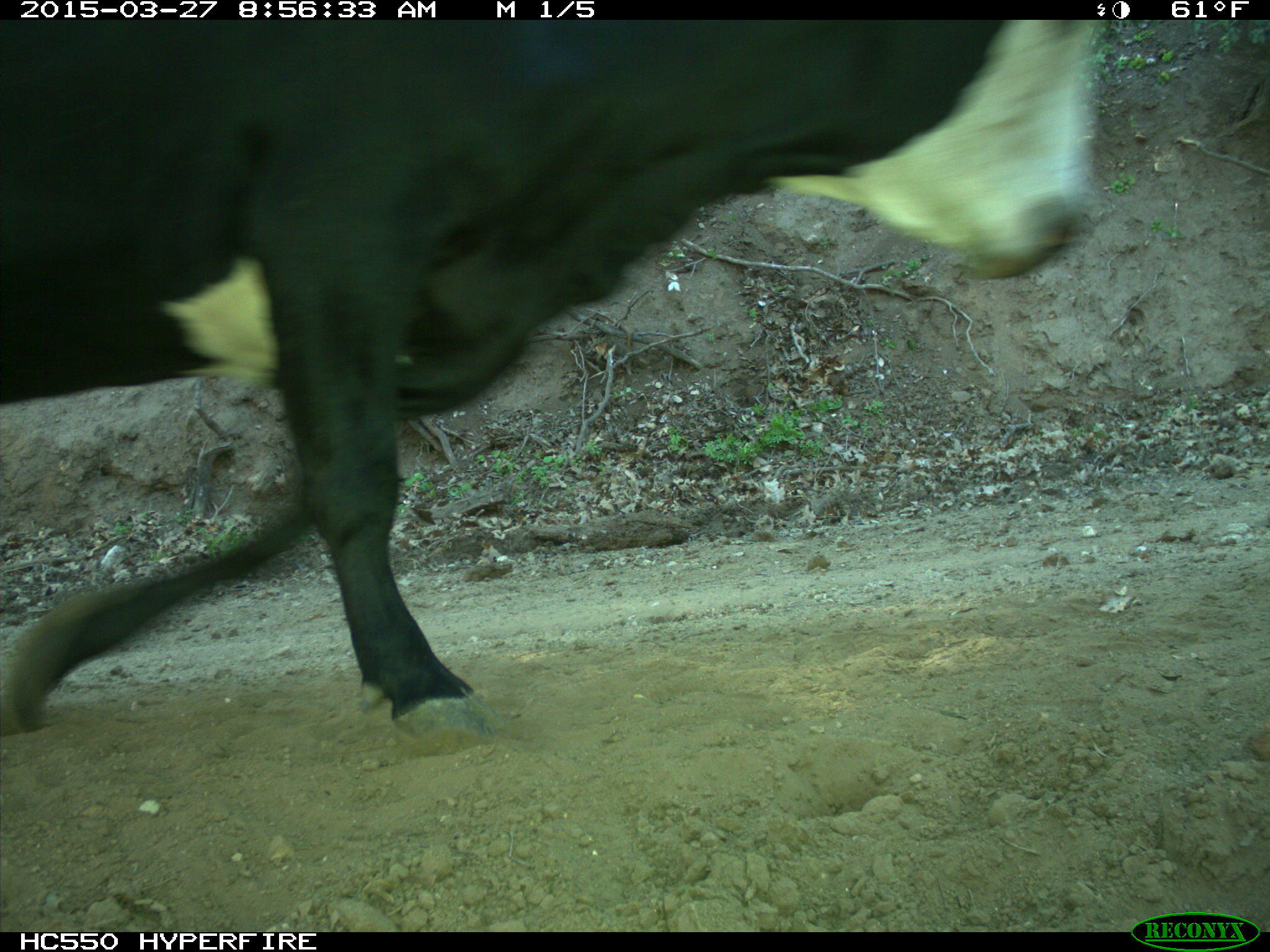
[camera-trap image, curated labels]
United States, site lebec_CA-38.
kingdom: Animalia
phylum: Chordata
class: Mammalia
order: Artiodactyla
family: Bovidae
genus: Bos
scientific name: Bos taurus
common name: domestic cow